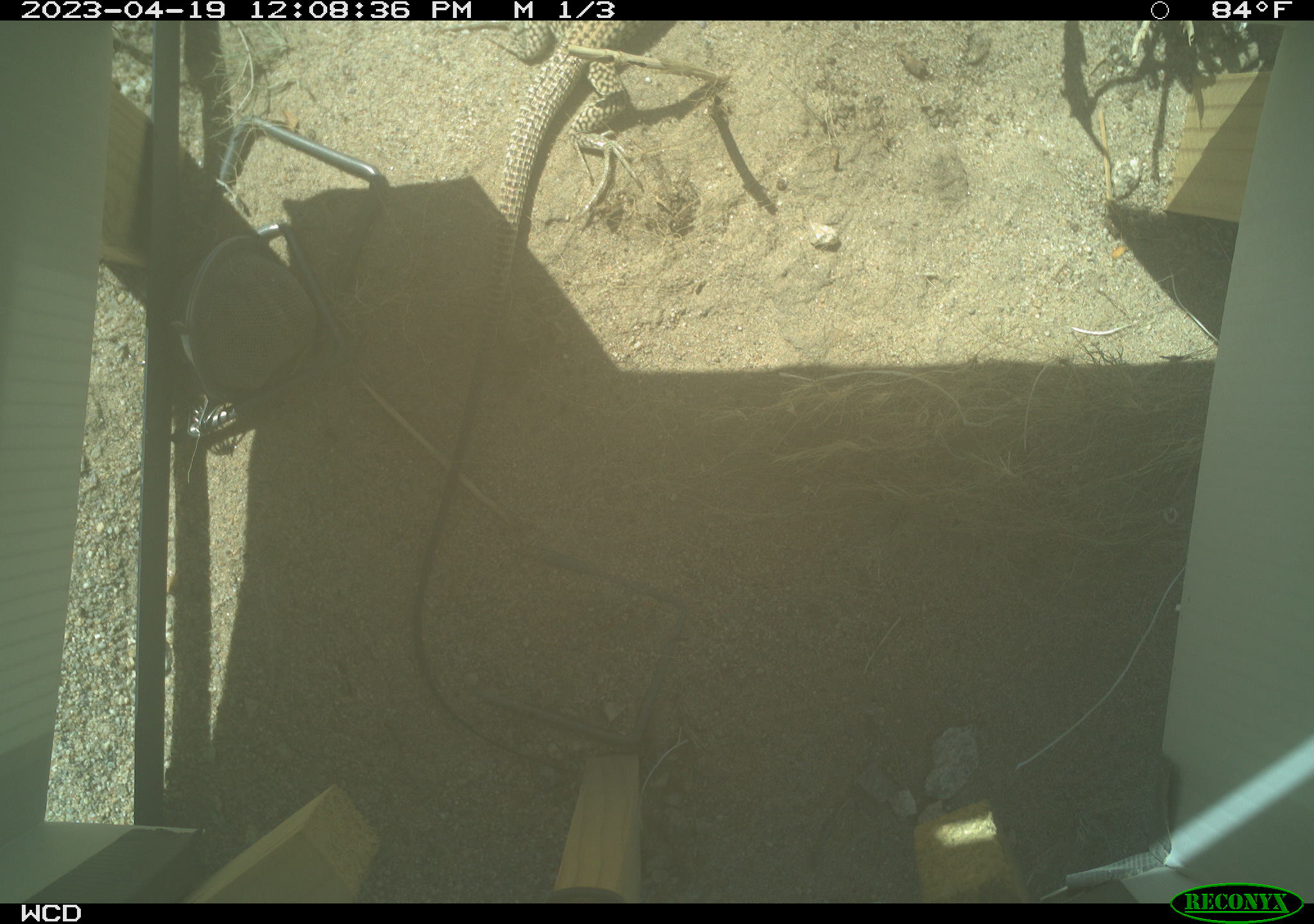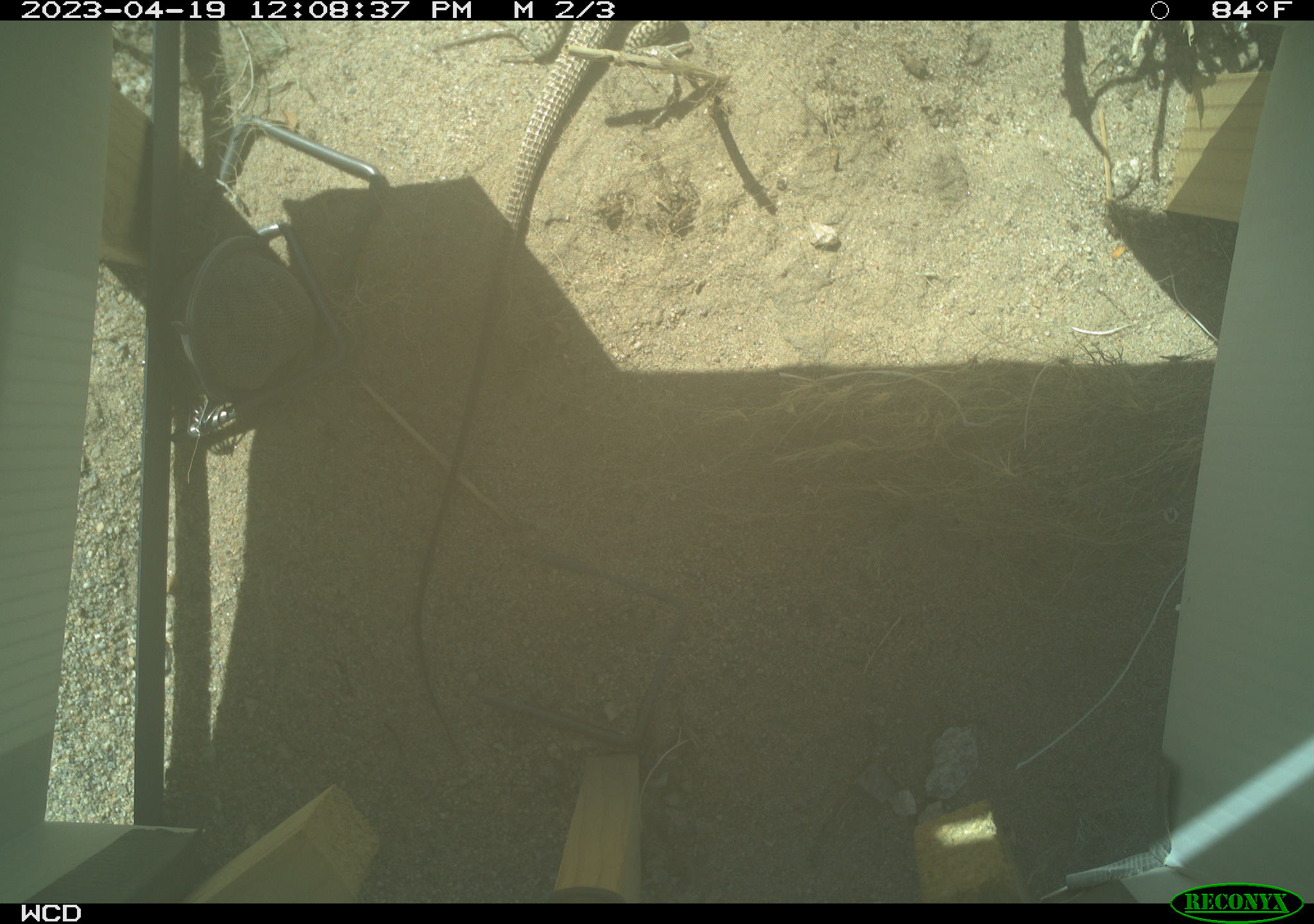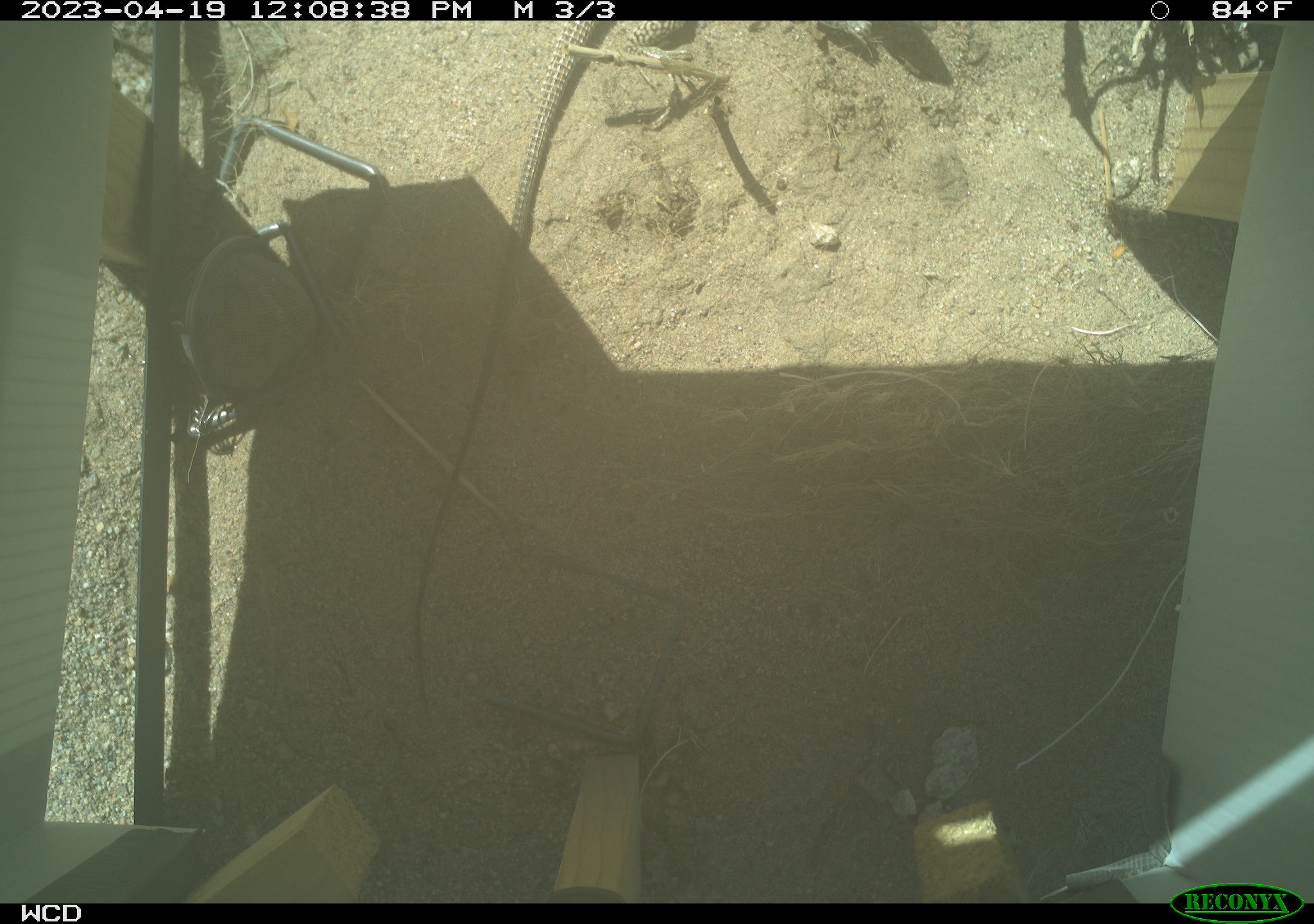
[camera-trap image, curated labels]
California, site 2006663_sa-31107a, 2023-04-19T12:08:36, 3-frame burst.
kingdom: Animalia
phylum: Chordata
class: Reptilia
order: Squamata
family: Teiidae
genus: Aspidoscelis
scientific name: Aspidoscelis tigris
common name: western whiptail